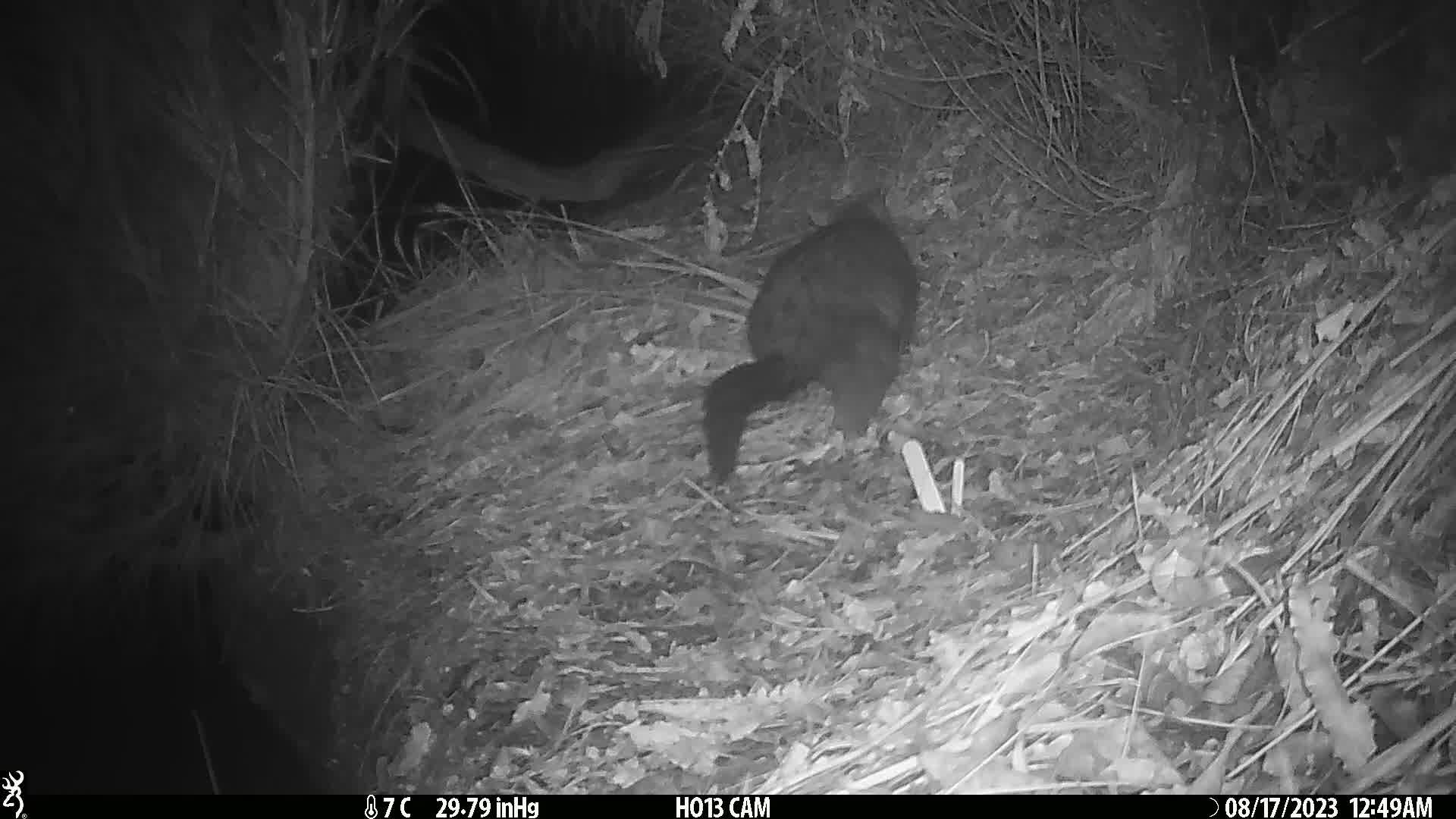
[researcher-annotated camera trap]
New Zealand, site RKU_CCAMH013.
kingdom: Animalia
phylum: Chordata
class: Mammalia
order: Diprotodontia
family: Phalangeridae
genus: Trichosurus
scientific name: Trichosurus vulpecula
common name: common brushtail possum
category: possum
Possum (common brushtail possum) (Trichosurus vulpecula).